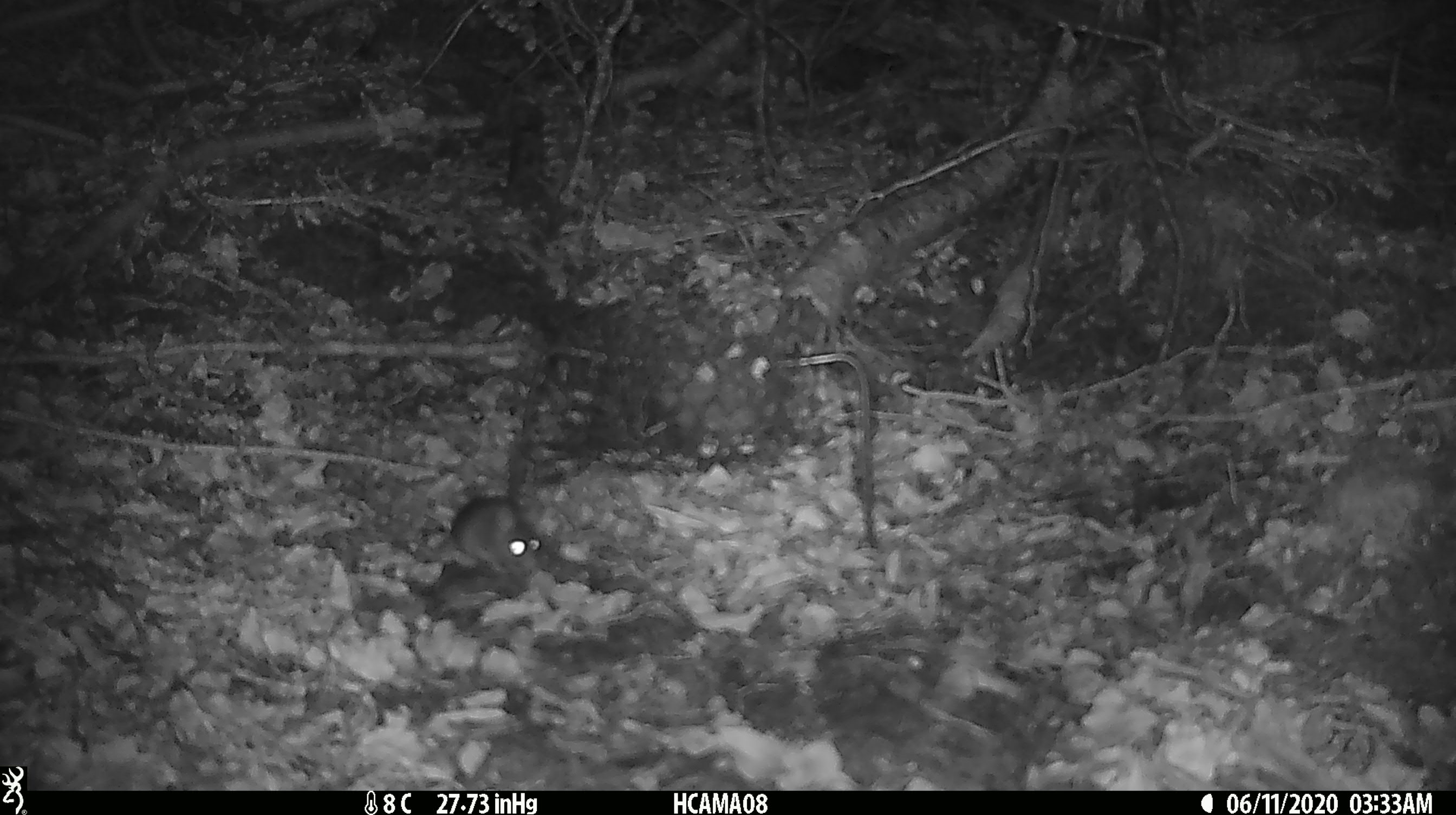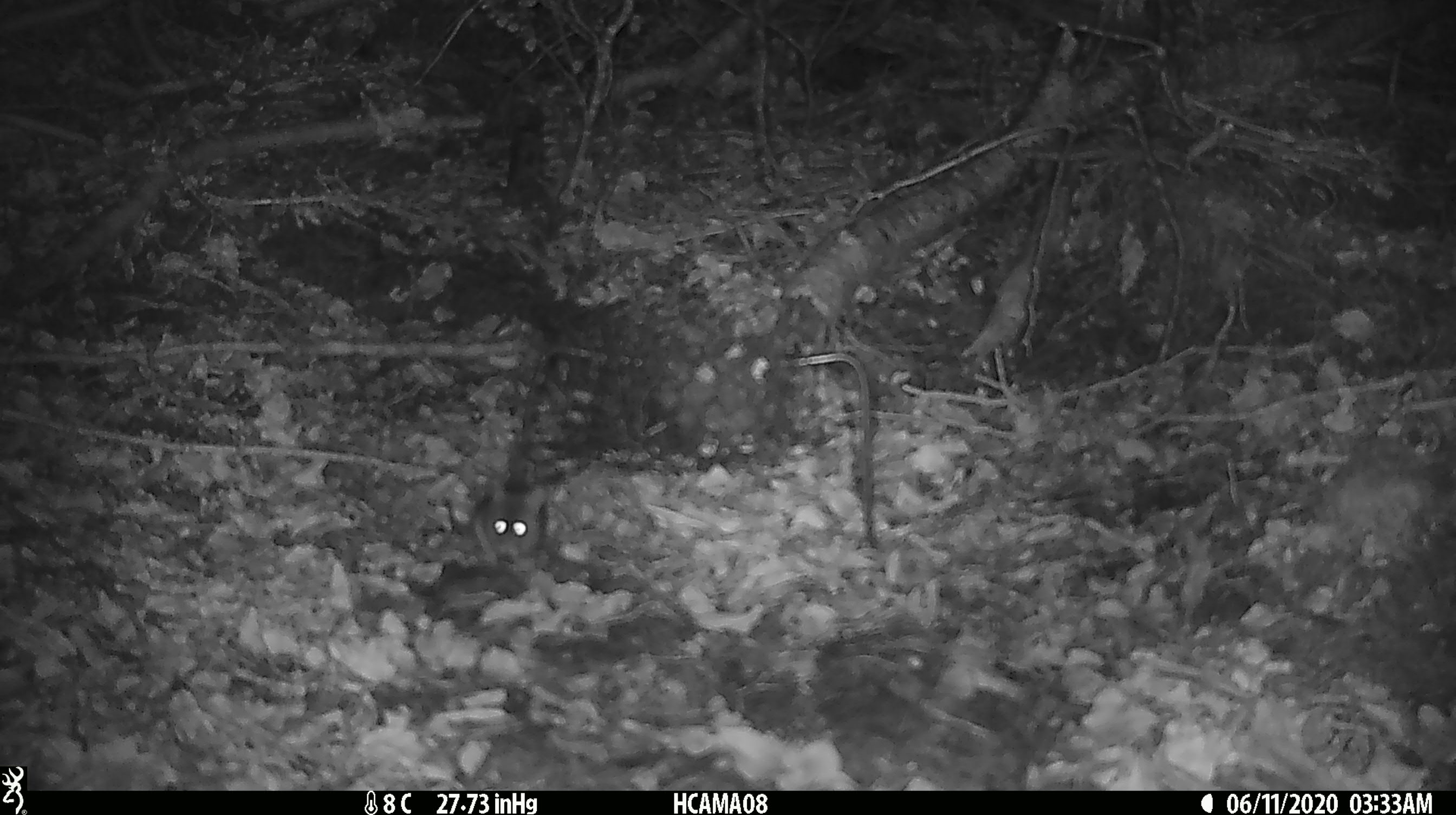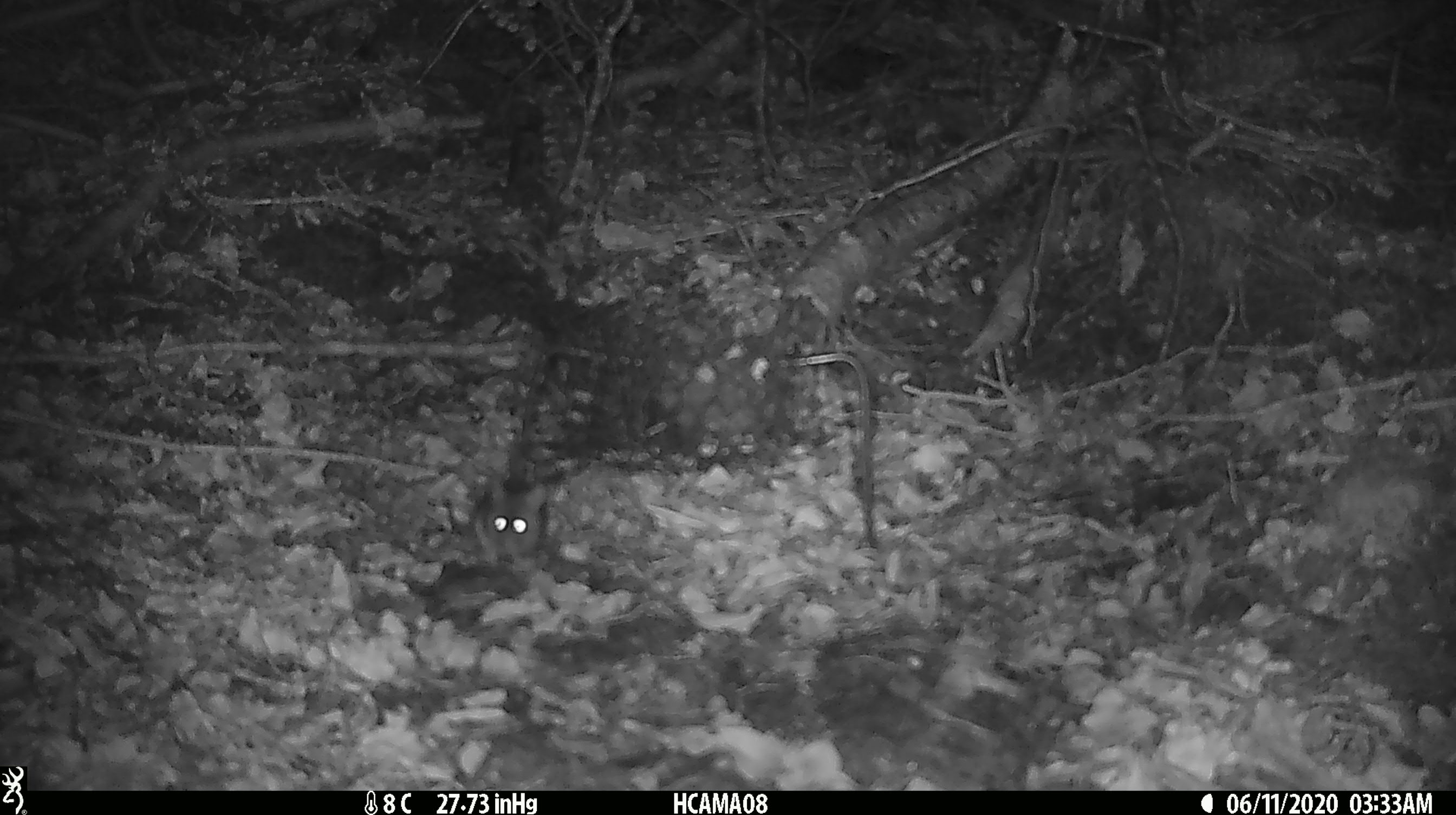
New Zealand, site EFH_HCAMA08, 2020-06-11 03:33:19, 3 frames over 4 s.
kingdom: Animalia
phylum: Chordata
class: Mammalia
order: Rodentia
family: Muridae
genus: Mus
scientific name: Mus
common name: mouse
Mouse (Mus).